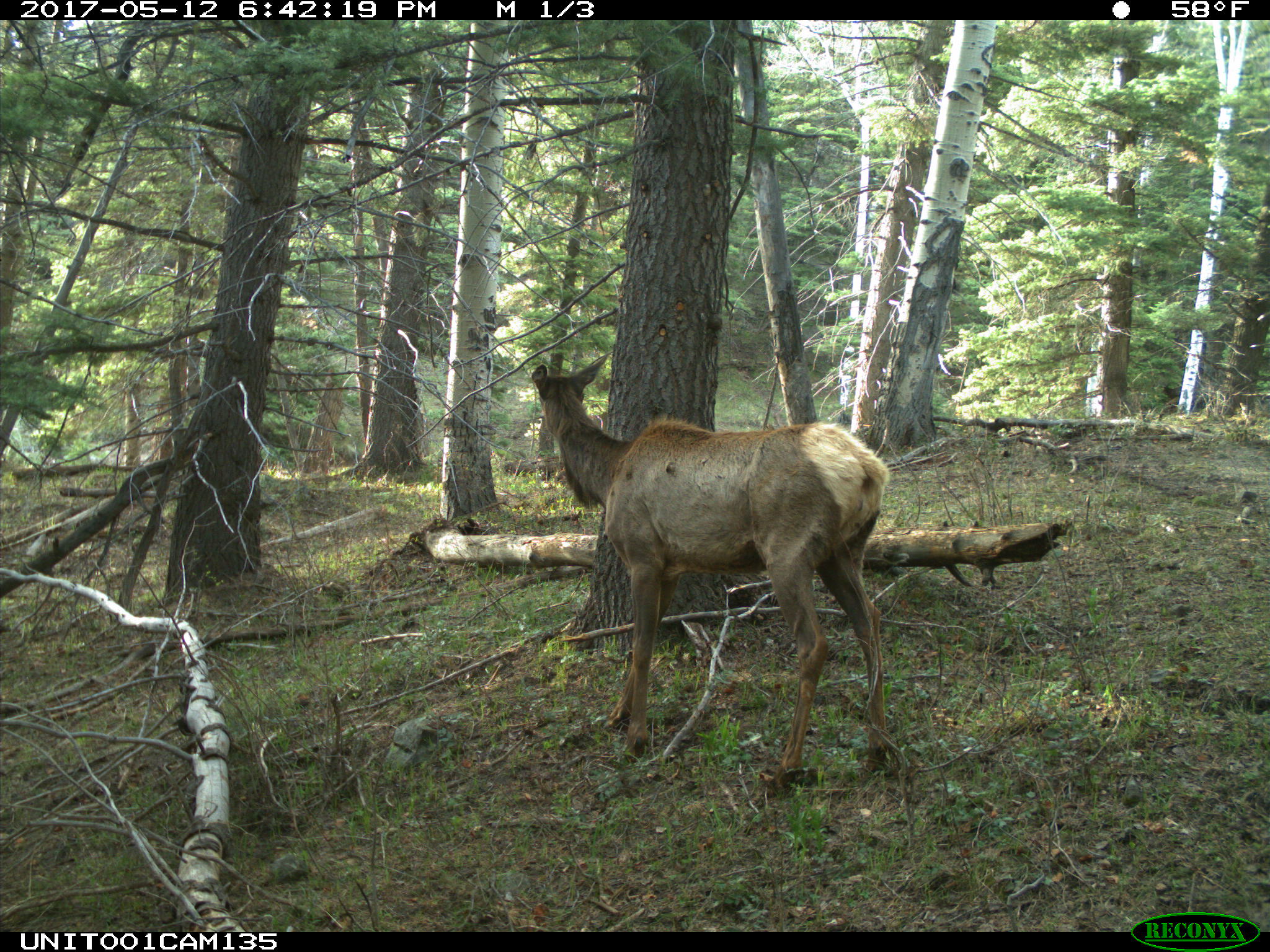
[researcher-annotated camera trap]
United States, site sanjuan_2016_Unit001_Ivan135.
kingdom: Animalia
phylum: Chordata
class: Mammalia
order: Artiodactyla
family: Cervidae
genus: Cervus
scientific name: Cervus elaphus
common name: red deer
Cervus elaphus (red deer).